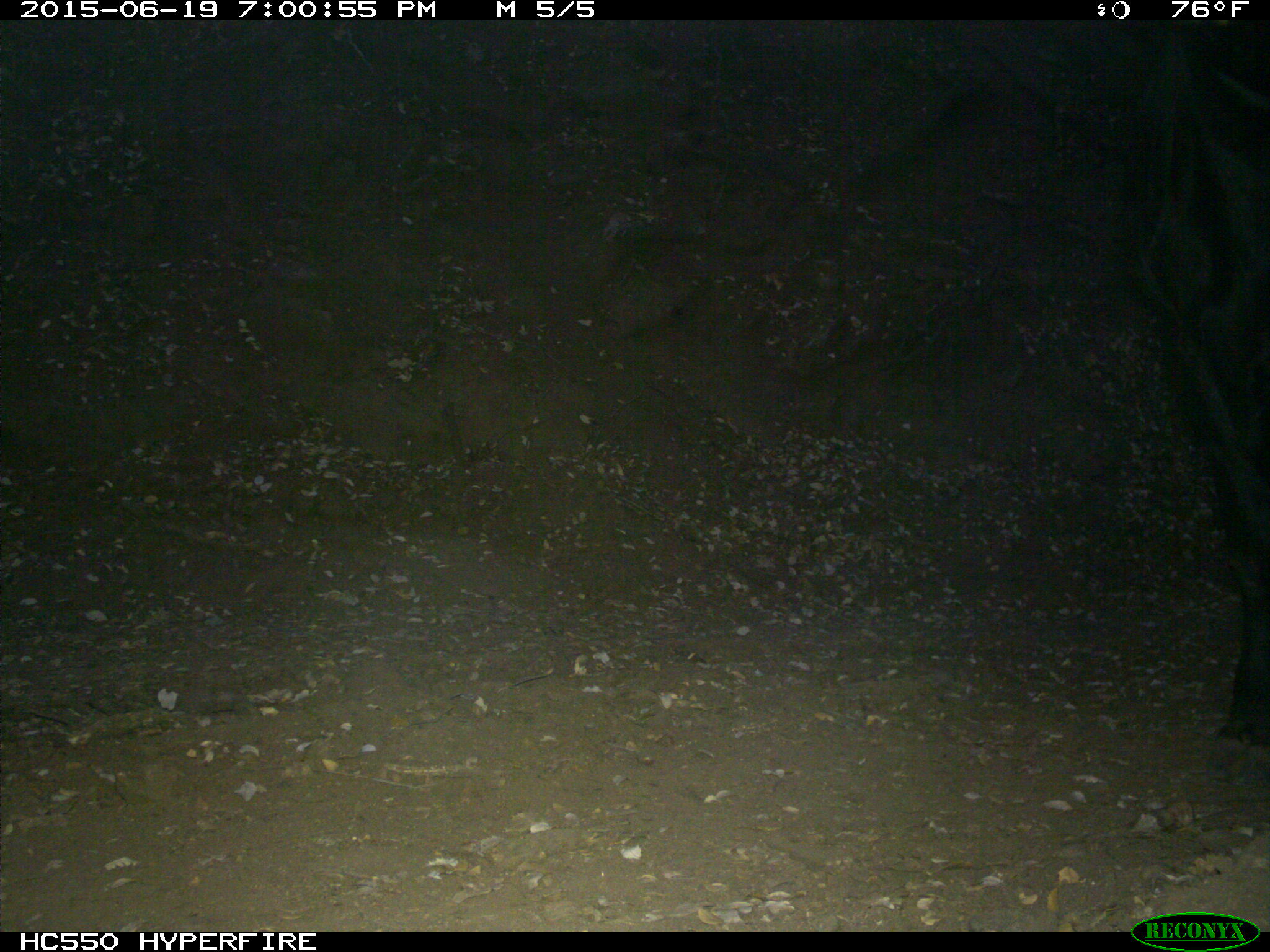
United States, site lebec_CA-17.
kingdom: Animalia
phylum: Chordata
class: Mammalia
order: Artiodactyla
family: Bovidae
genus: Bos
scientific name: Bos taurus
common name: domestic cow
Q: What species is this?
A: Bos taurus (domestic cow).